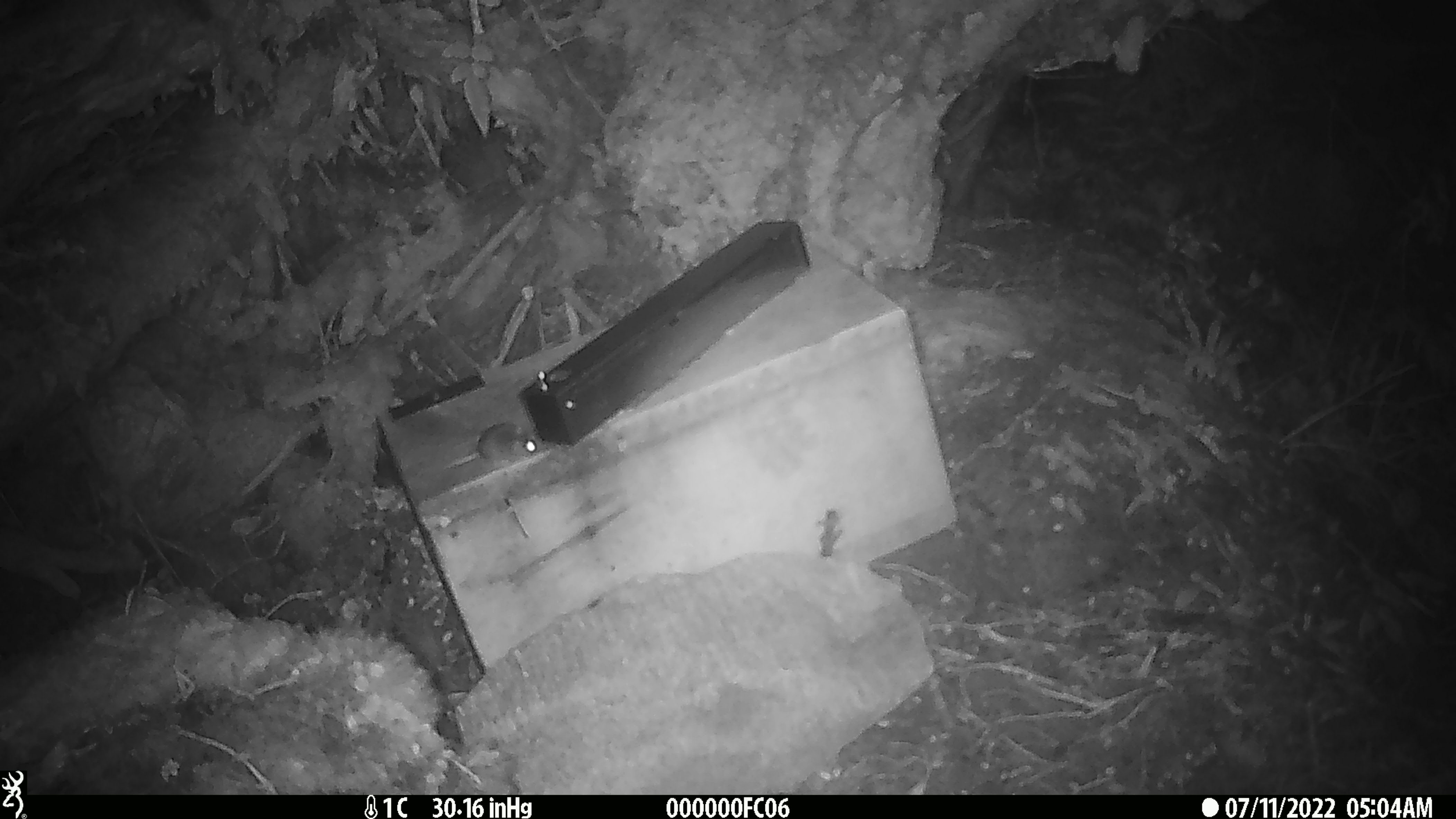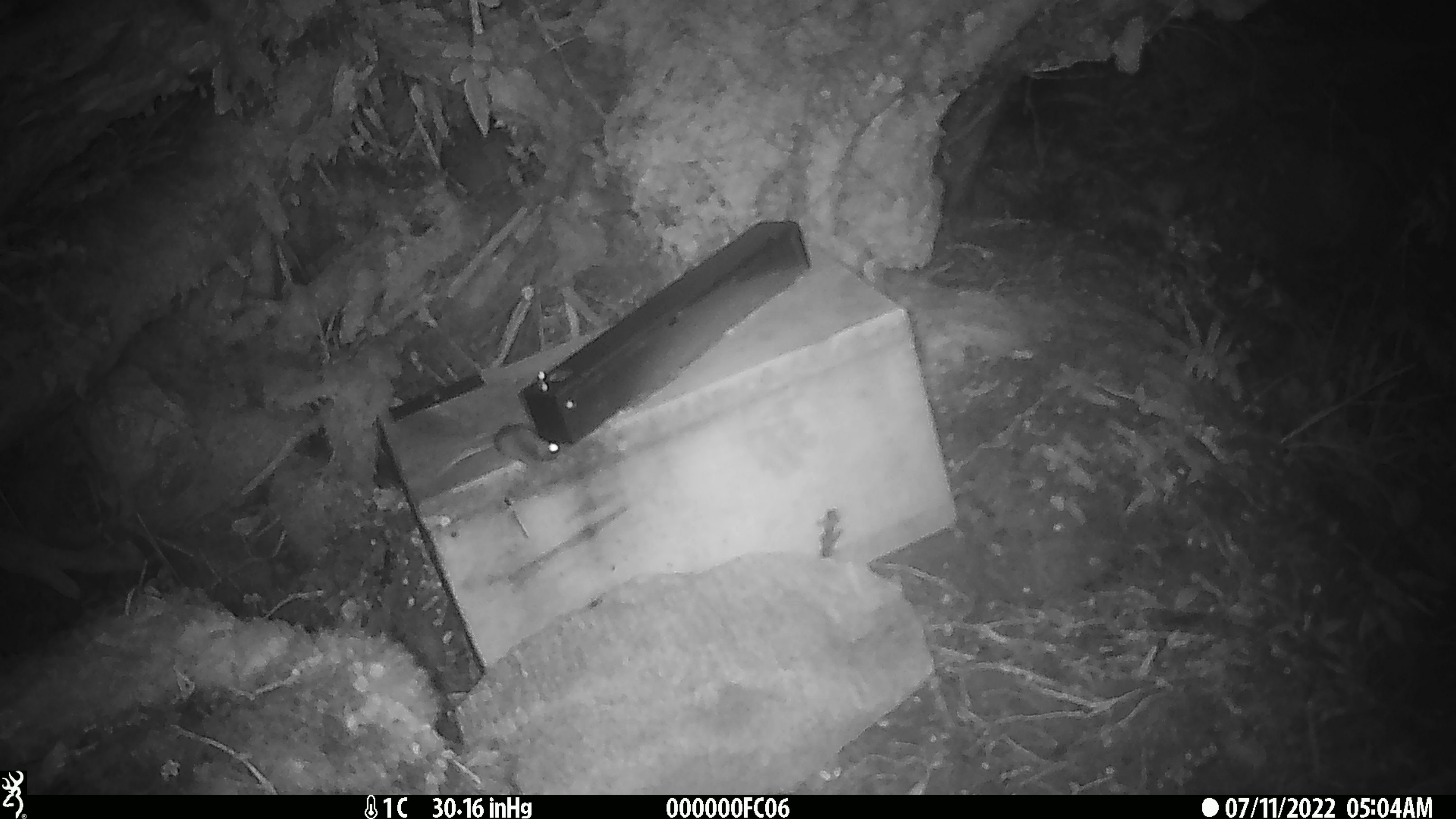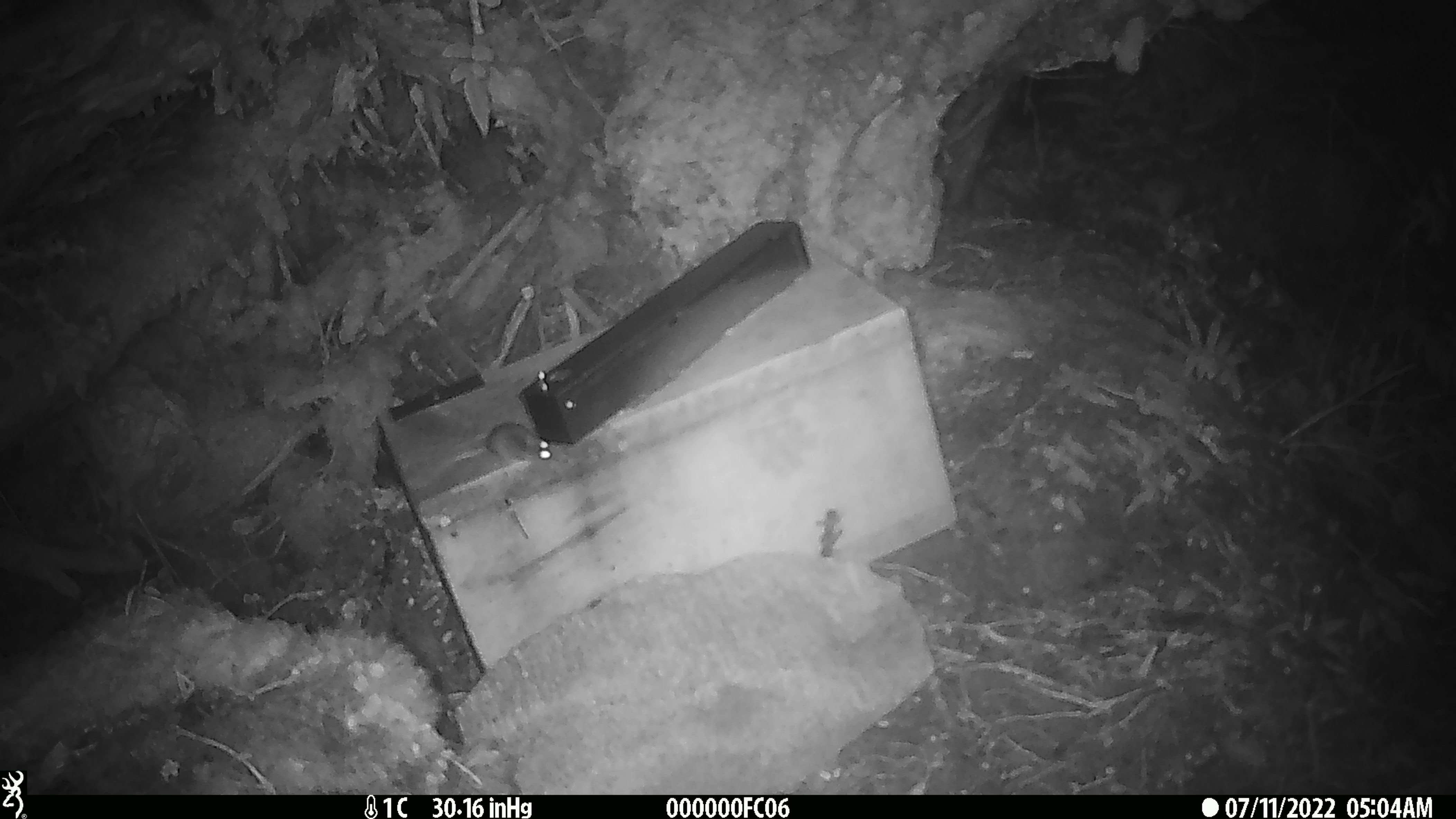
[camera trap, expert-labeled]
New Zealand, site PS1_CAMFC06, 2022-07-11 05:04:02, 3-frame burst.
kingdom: Animalia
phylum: Chordata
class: Mammalia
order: Rodentia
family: Muridae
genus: Mus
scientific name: Mus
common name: mouse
Mouse (Mus).